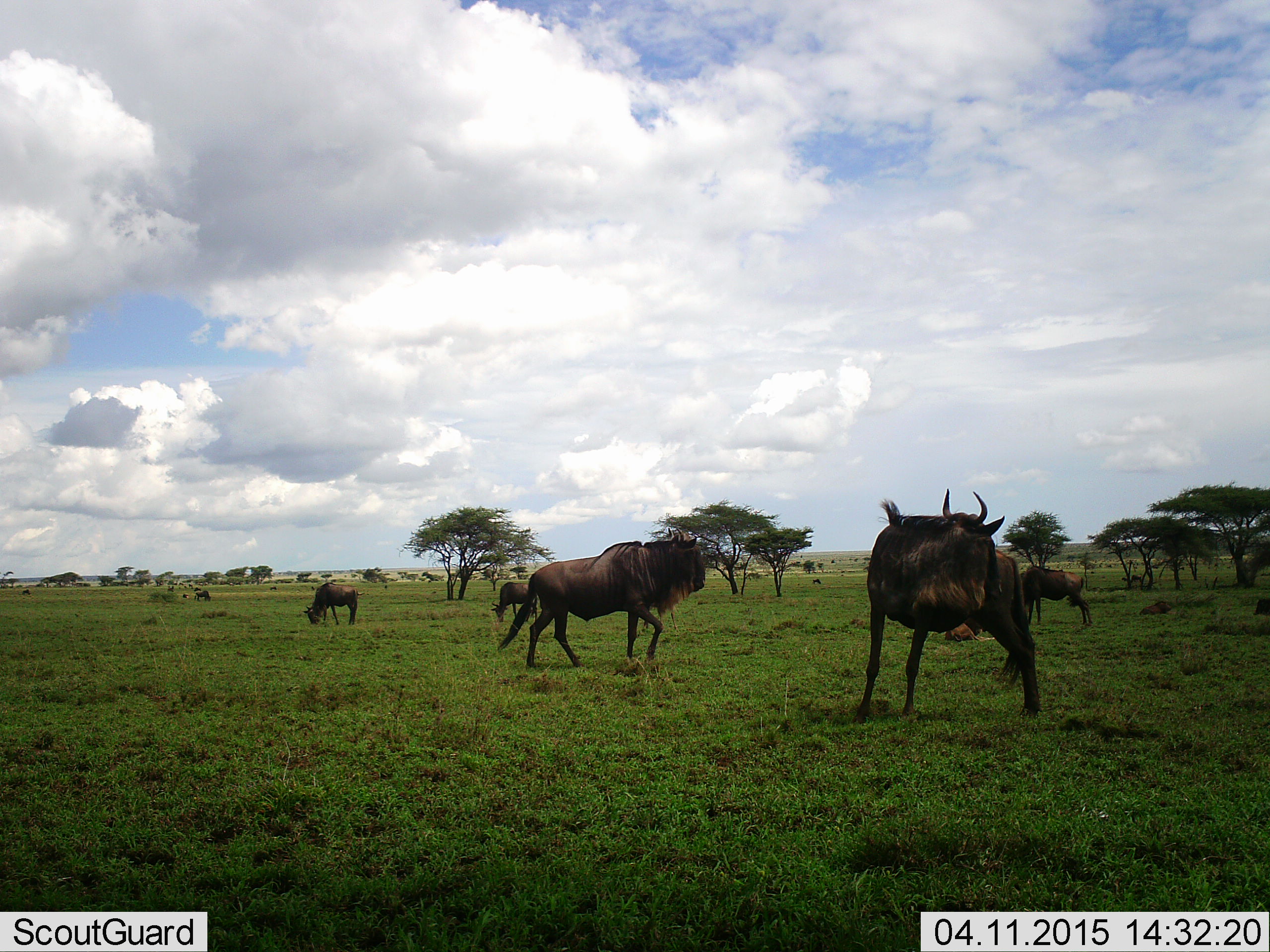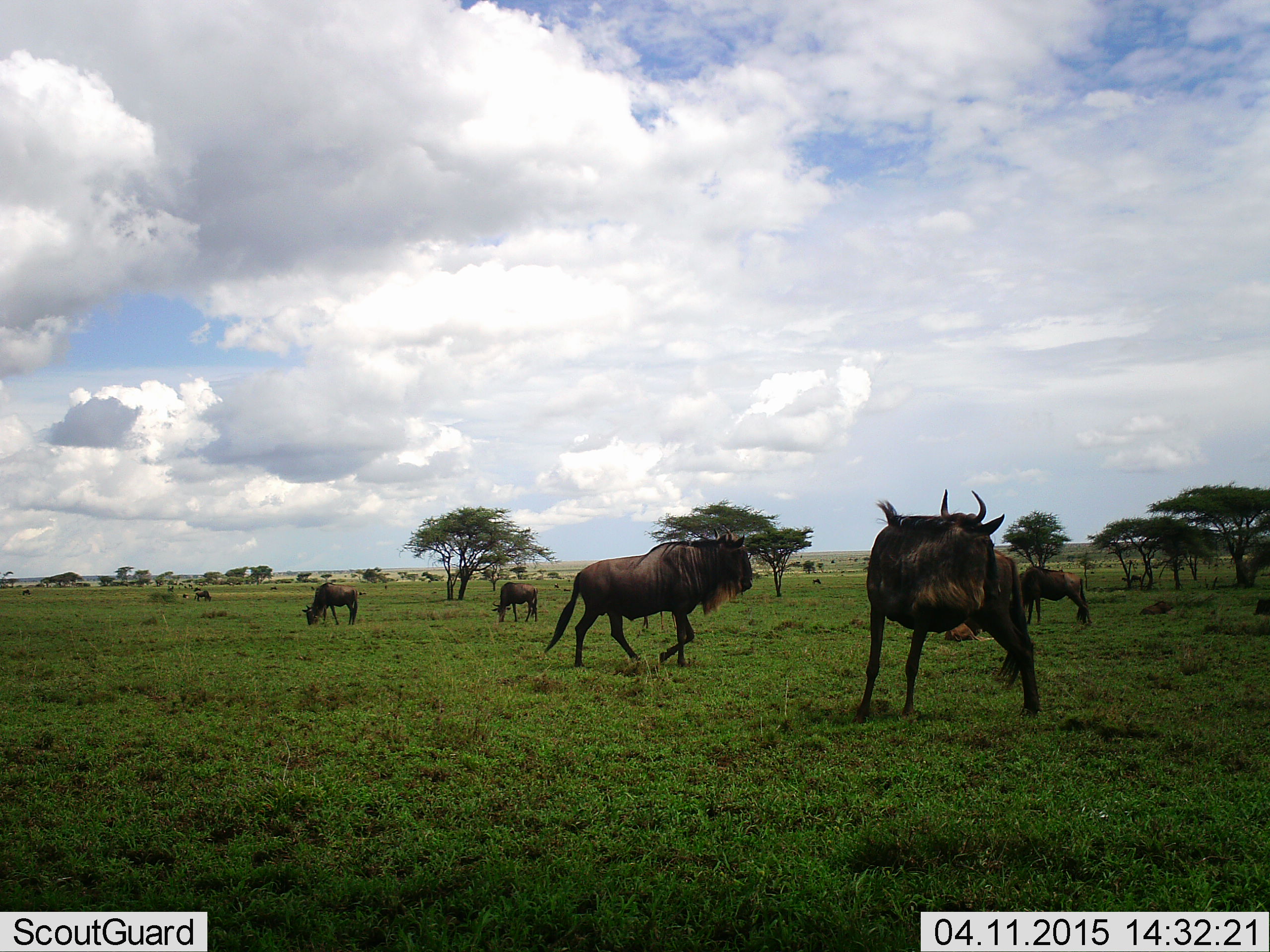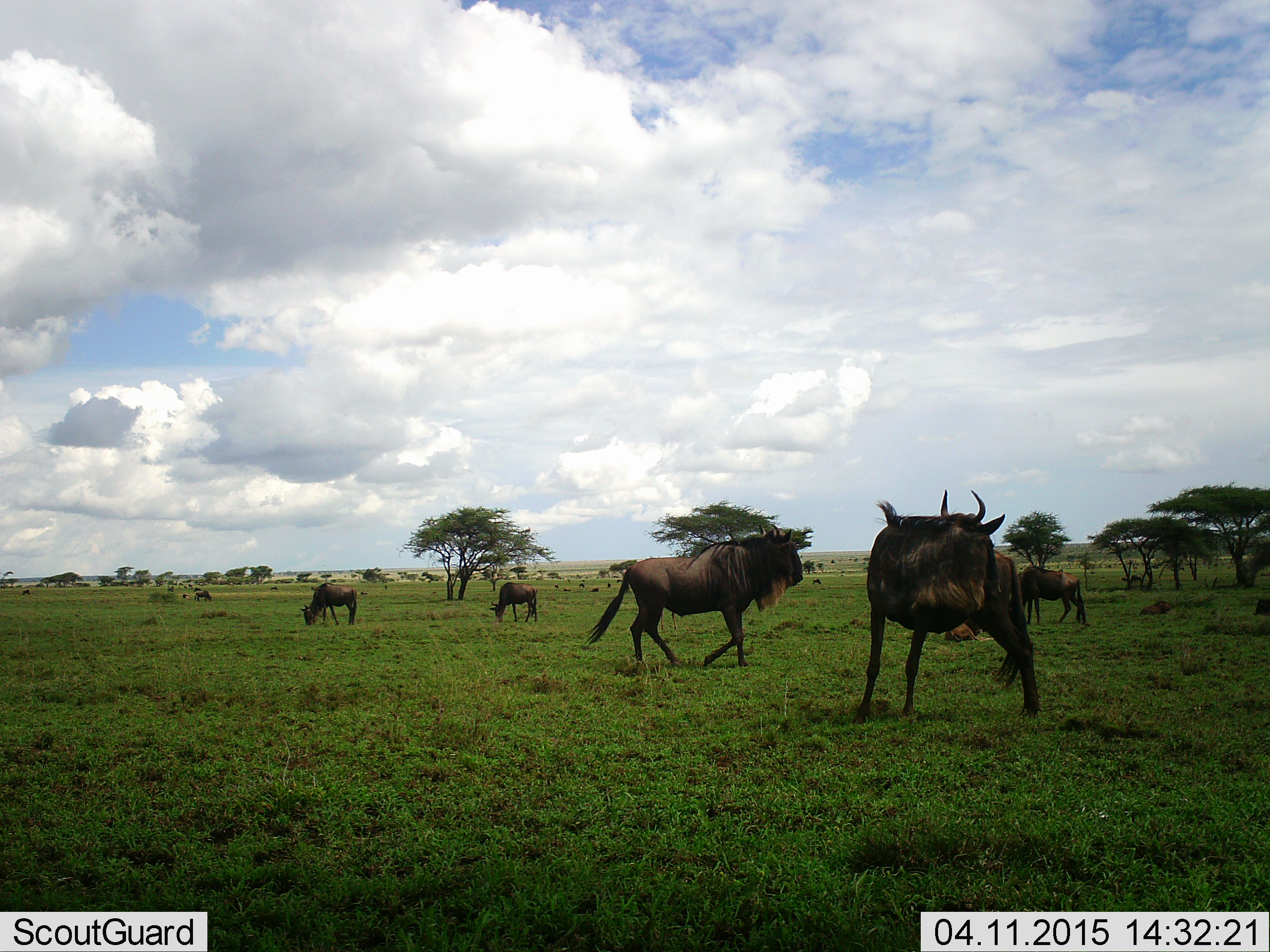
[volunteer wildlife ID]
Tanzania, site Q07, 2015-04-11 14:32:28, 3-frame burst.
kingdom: Animalia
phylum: Chordata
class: Mammalia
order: Artiodactyla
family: Bovidae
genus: Connochaetes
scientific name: Connochaetes taurinus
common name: blue wildebeest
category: wildebeest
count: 6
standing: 80%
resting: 10%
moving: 80%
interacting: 0%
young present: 0%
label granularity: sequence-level